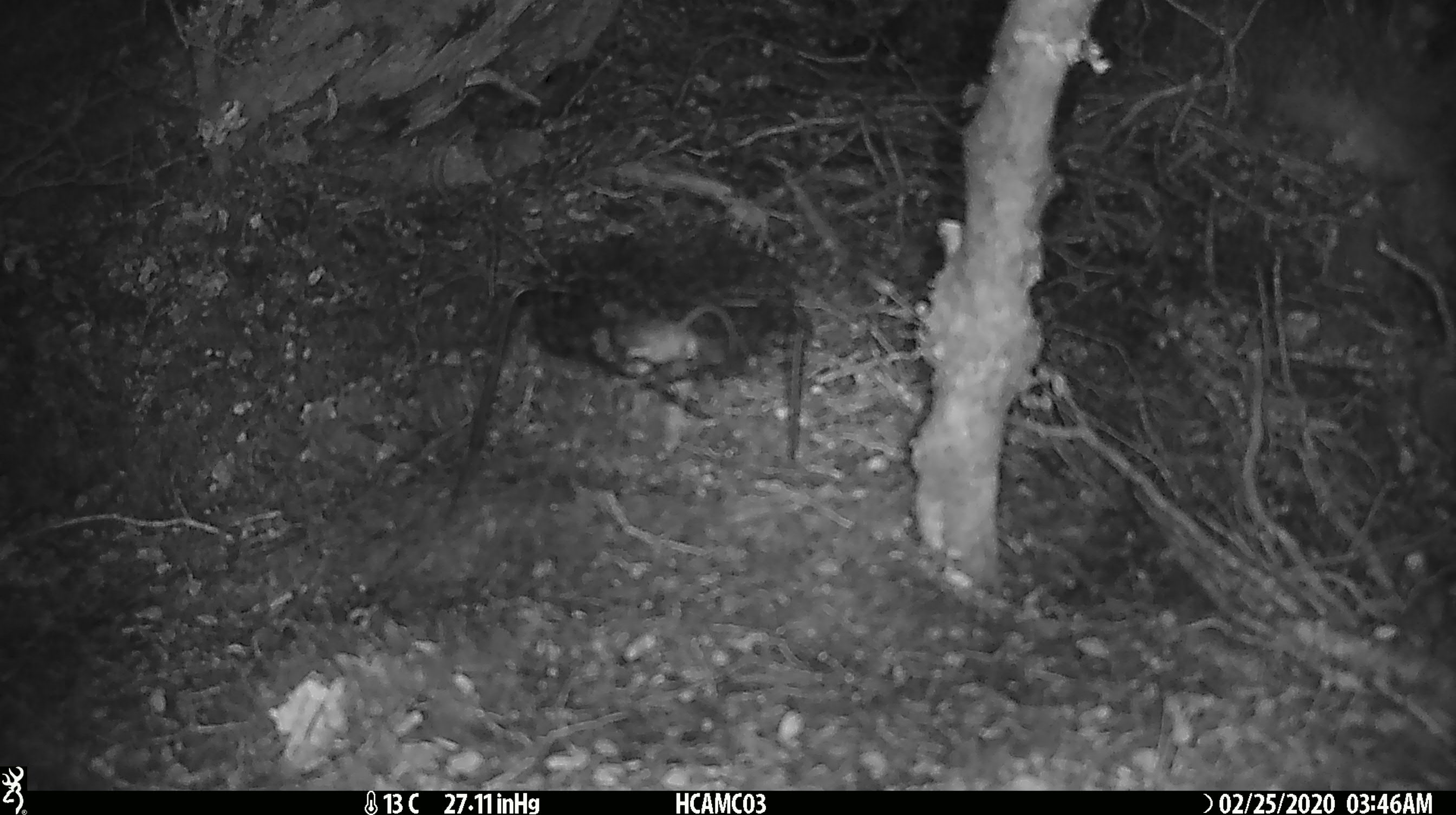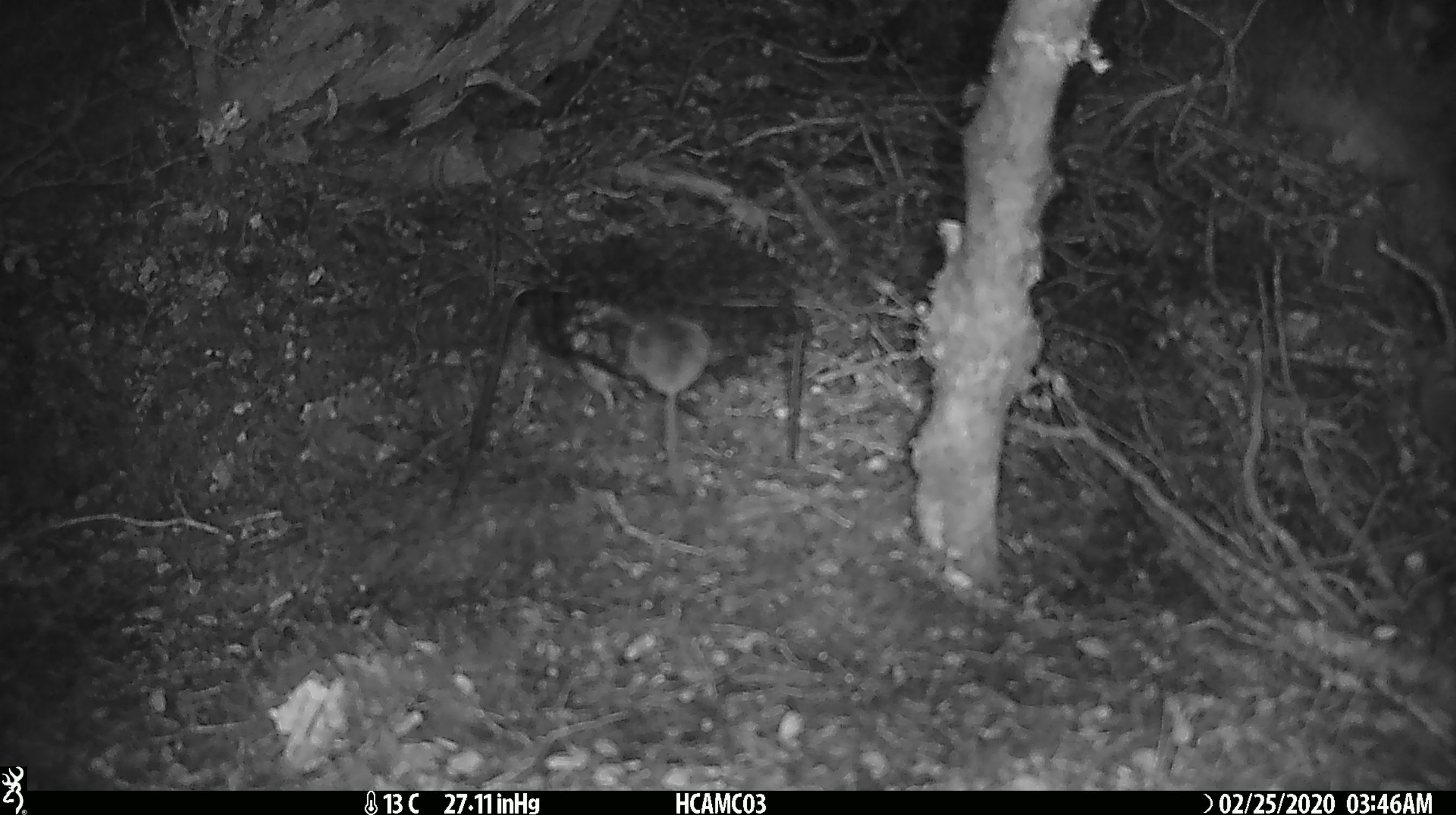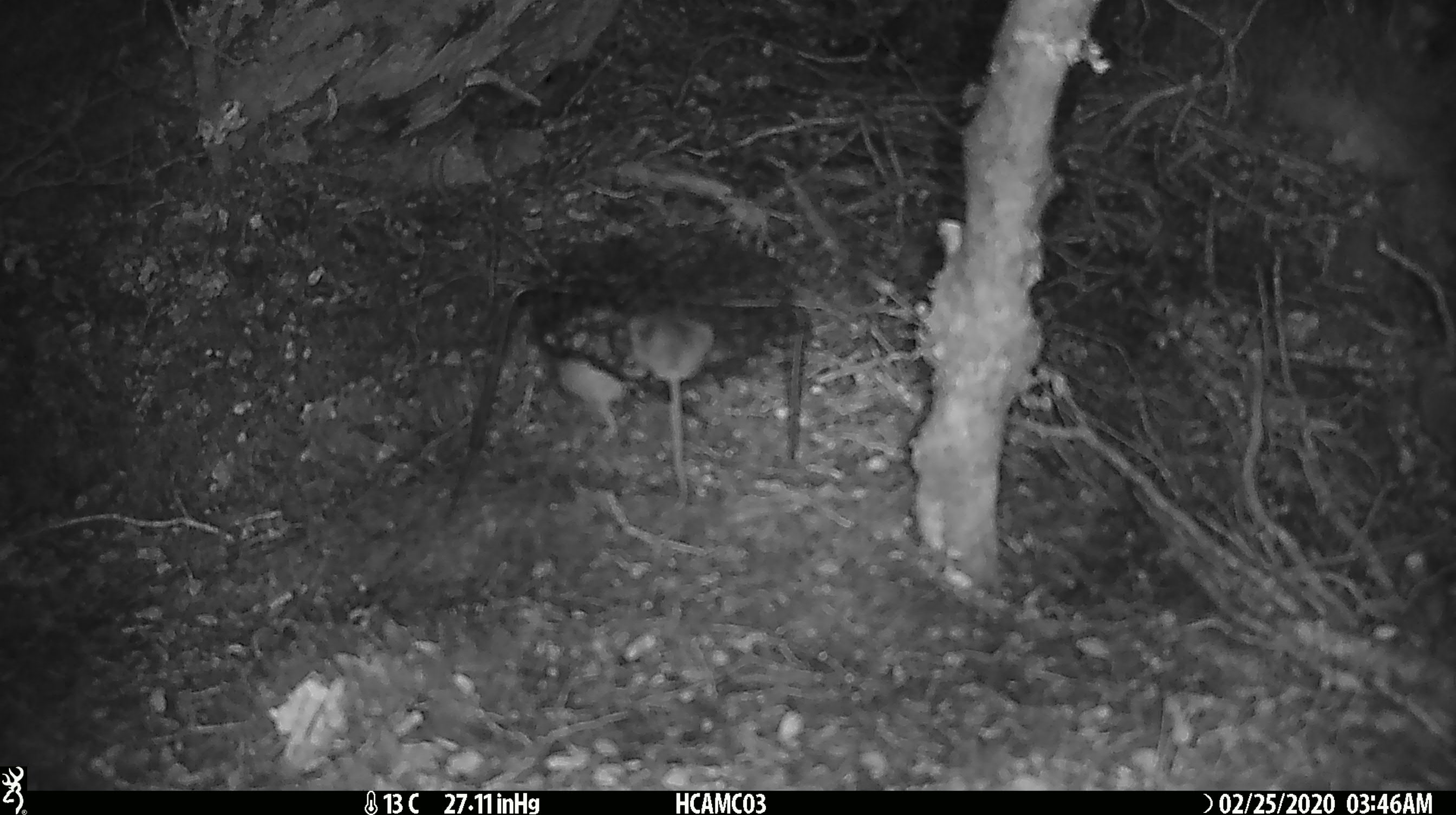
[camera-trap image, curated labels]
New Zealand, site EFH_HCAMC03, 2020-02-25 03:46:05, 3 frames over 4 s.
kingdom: Animalia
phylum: Chordata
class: Mammalia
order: Rodentia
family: Muridae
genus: Mus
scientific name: Mus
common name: mouse